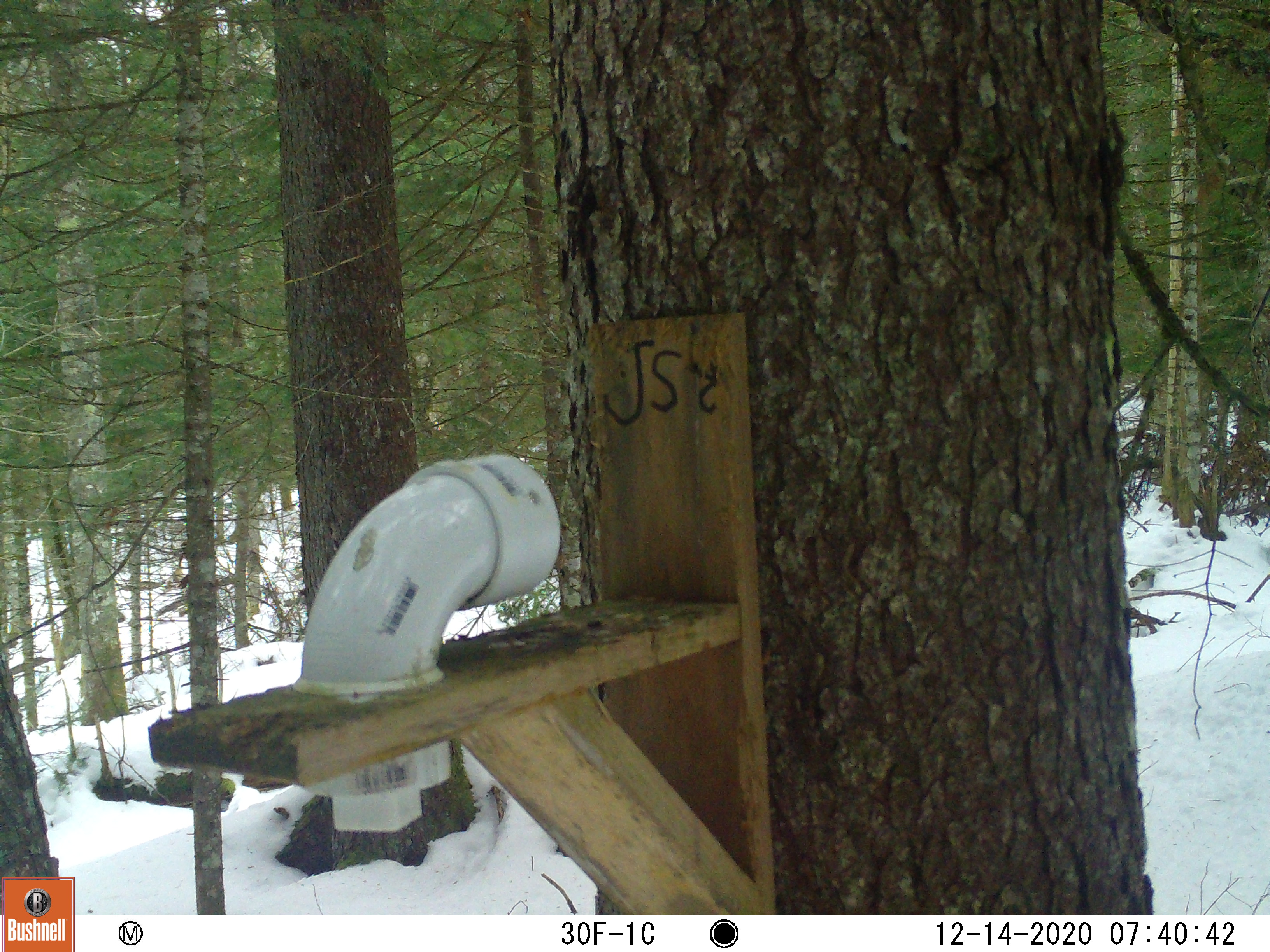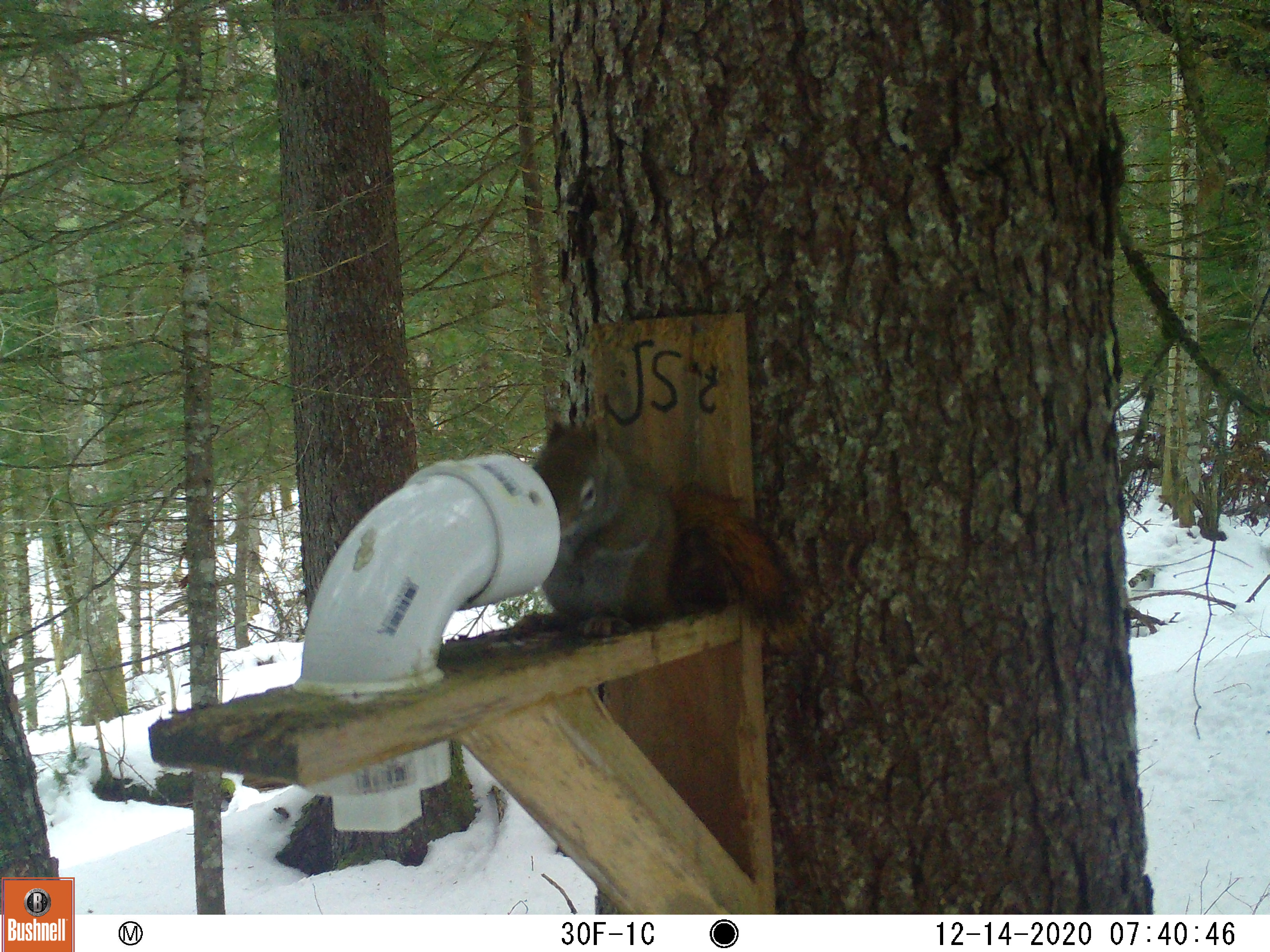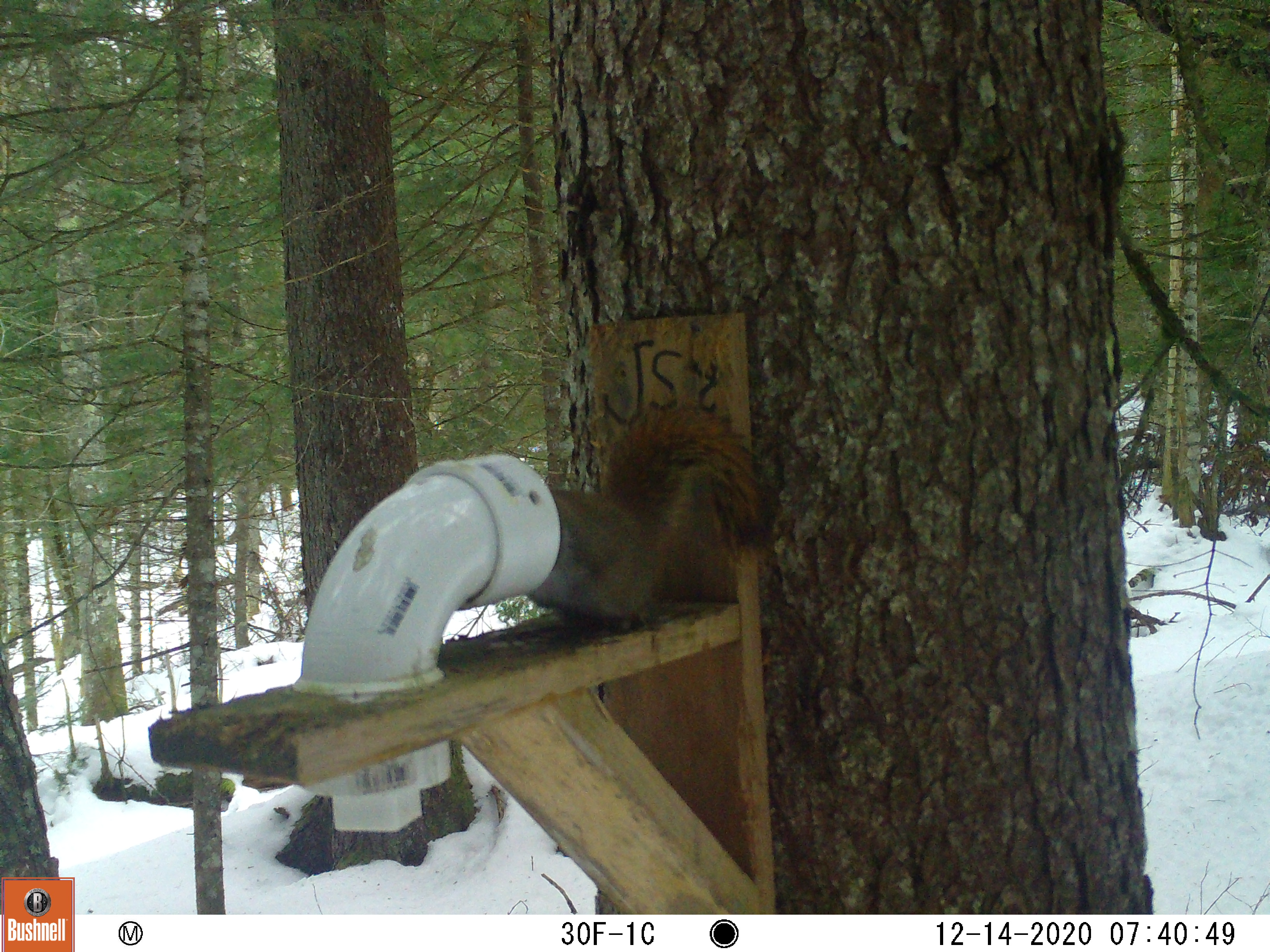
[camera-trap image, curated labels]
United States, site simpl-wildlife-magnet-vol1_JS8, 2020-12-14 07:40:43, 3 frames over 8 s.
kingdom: Animalia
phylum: Chordata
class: Mammalia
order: Rodentia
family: Sciuridae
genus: Tamiasciurus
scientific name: Tamiasciurus hudsonicus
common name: red squirrel